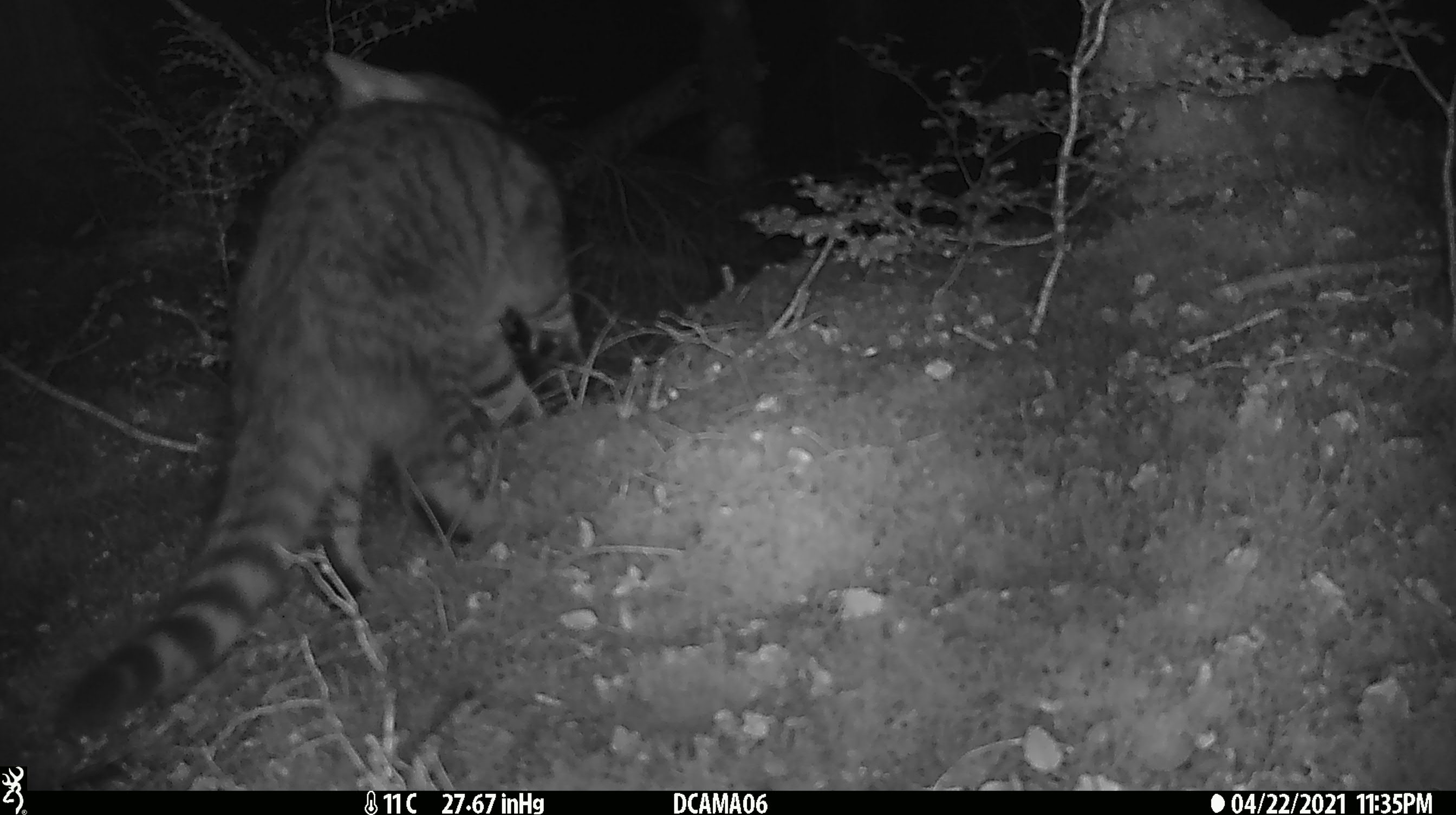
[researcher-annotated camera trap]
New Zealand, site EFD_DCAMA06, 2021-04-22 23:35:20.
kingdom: Animalia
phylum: Chordata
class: Mammalia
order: Carnivora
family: Felidae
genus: Felis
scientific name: Felis catus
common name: domestic cat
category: cat